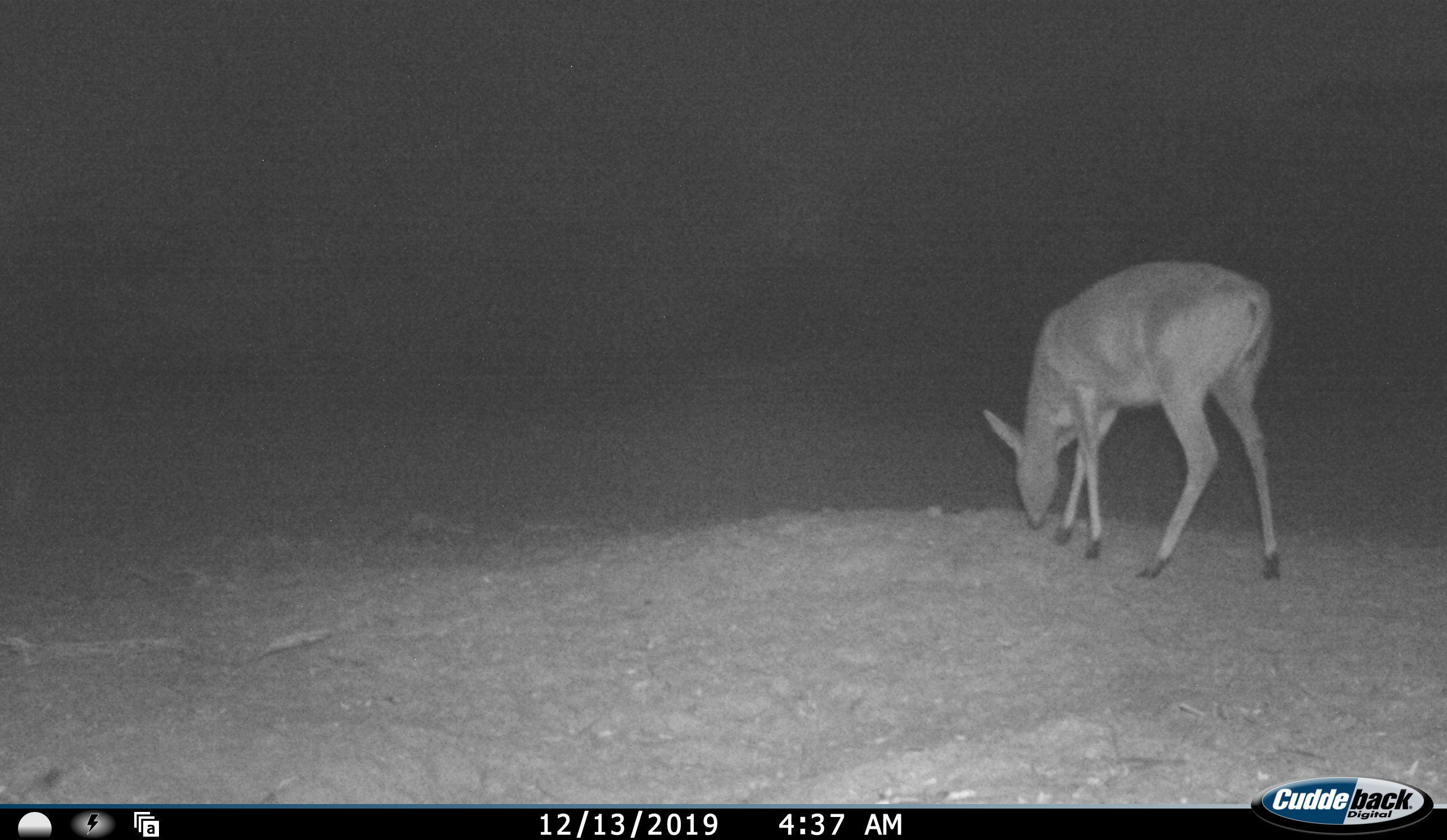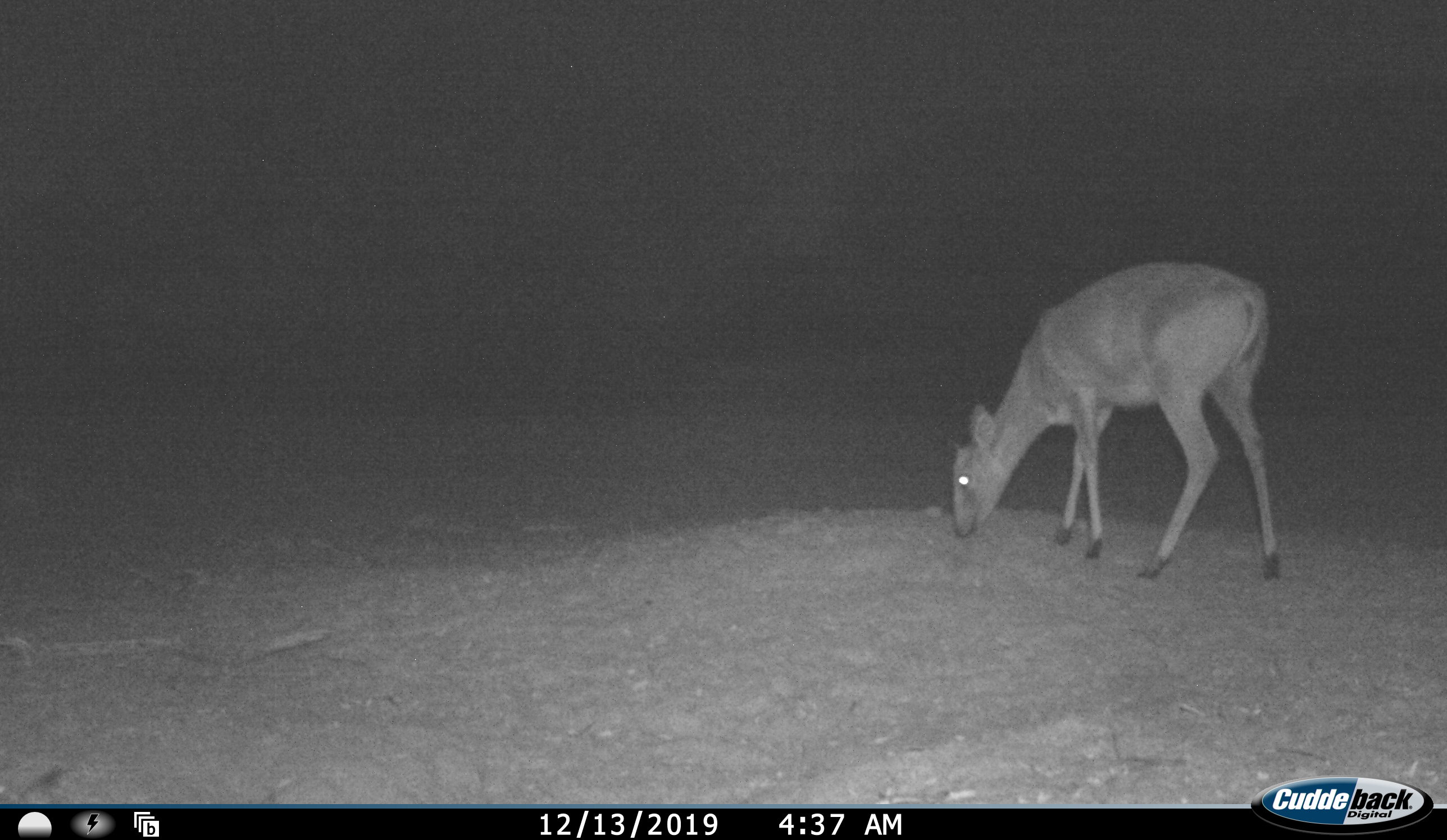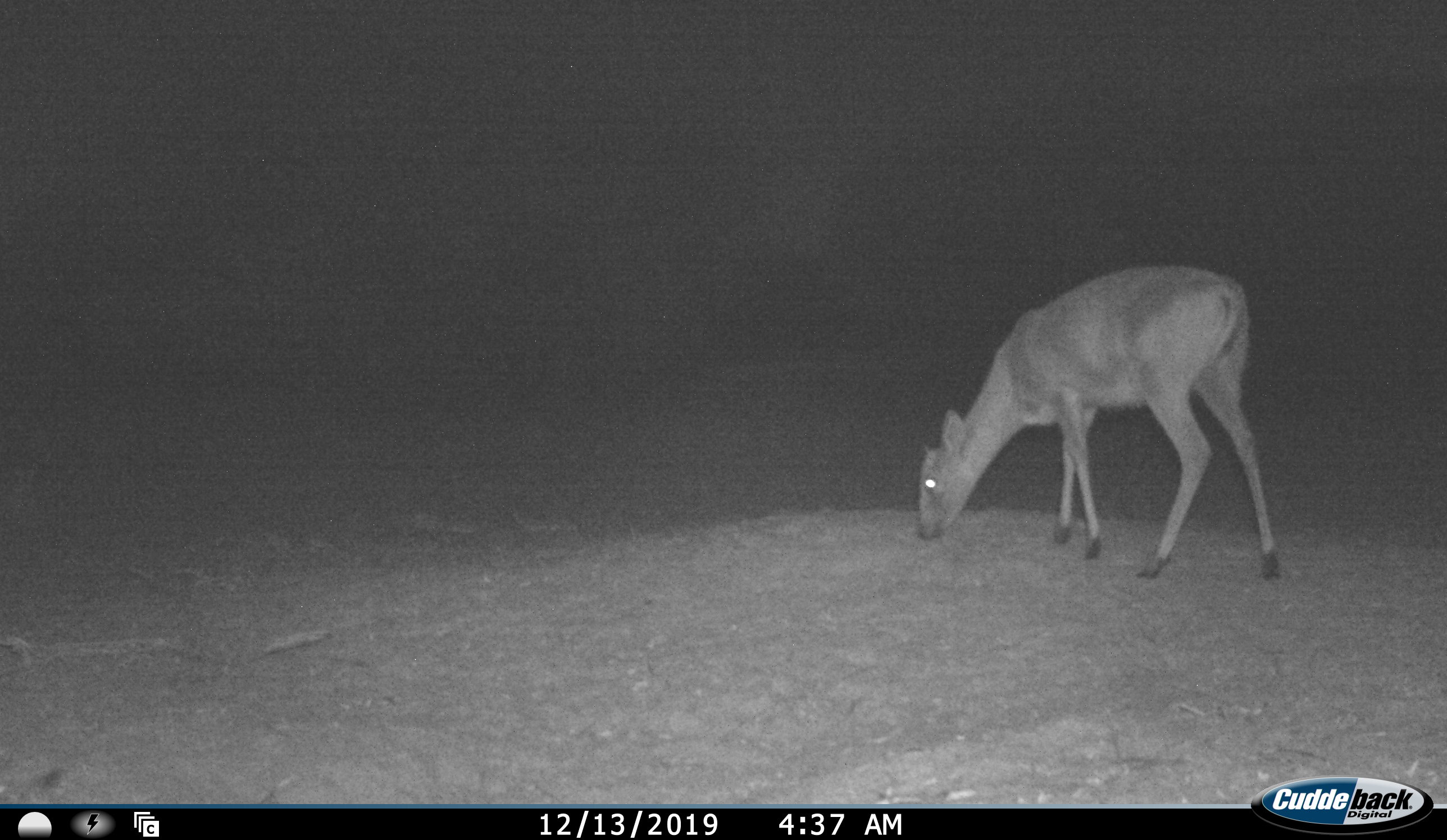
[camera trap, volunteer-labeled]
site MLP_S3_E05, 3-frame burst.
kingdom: Animalia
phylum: Chordata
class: Mammalia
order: Artiodactyla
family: Bovidae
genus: Sylvicapra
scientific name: Sylvicapra grimmia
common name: common duiker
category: duikercommongrey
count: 1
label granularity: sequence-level